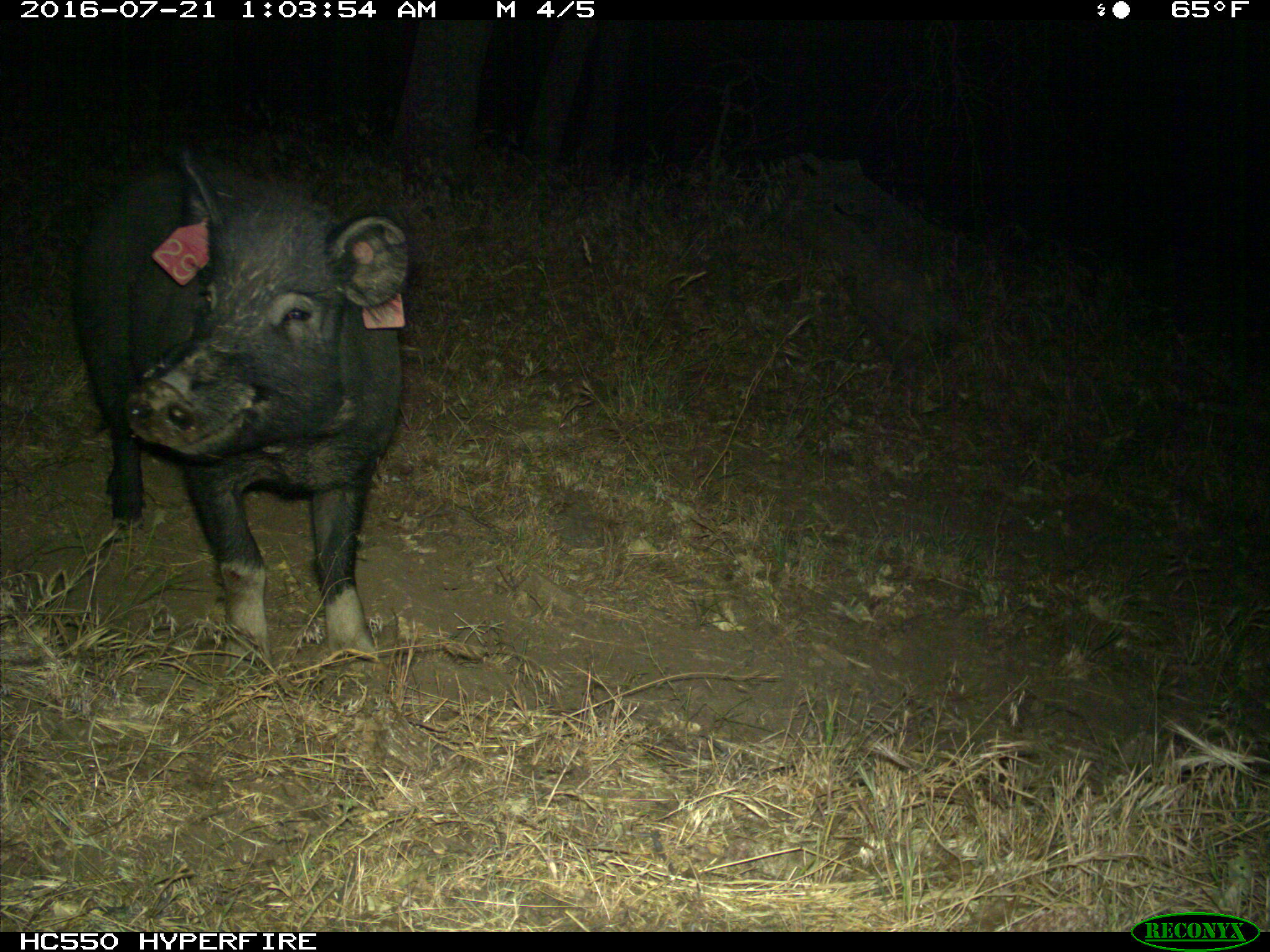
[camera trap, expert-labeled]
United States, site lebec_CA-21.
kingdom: Animalia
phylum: Chordata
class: Mammalia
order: Artiodactyla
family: Suidae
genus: Sus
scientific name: Sus scrofa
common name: wild boar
Sus scrofa (wild boar).